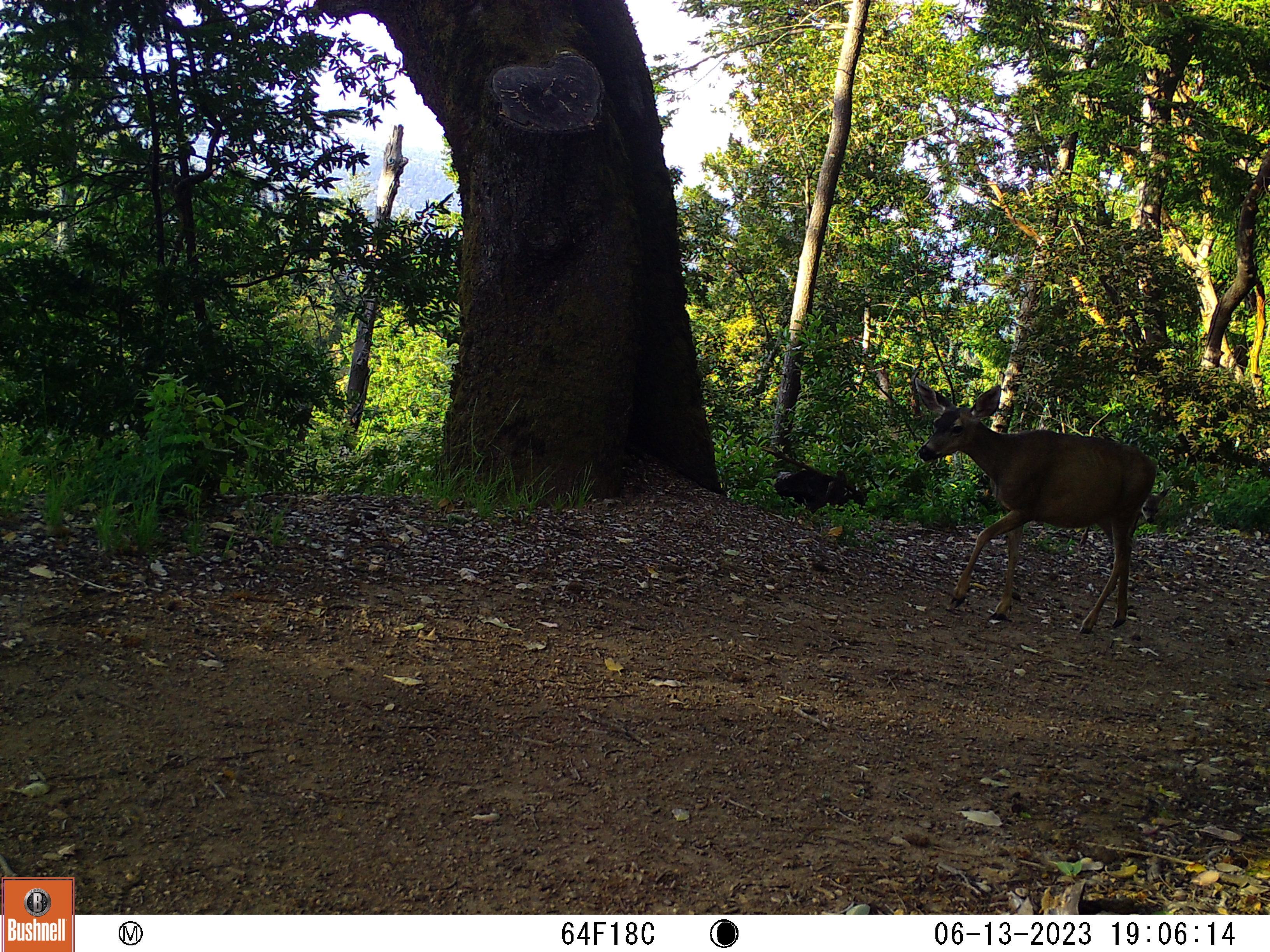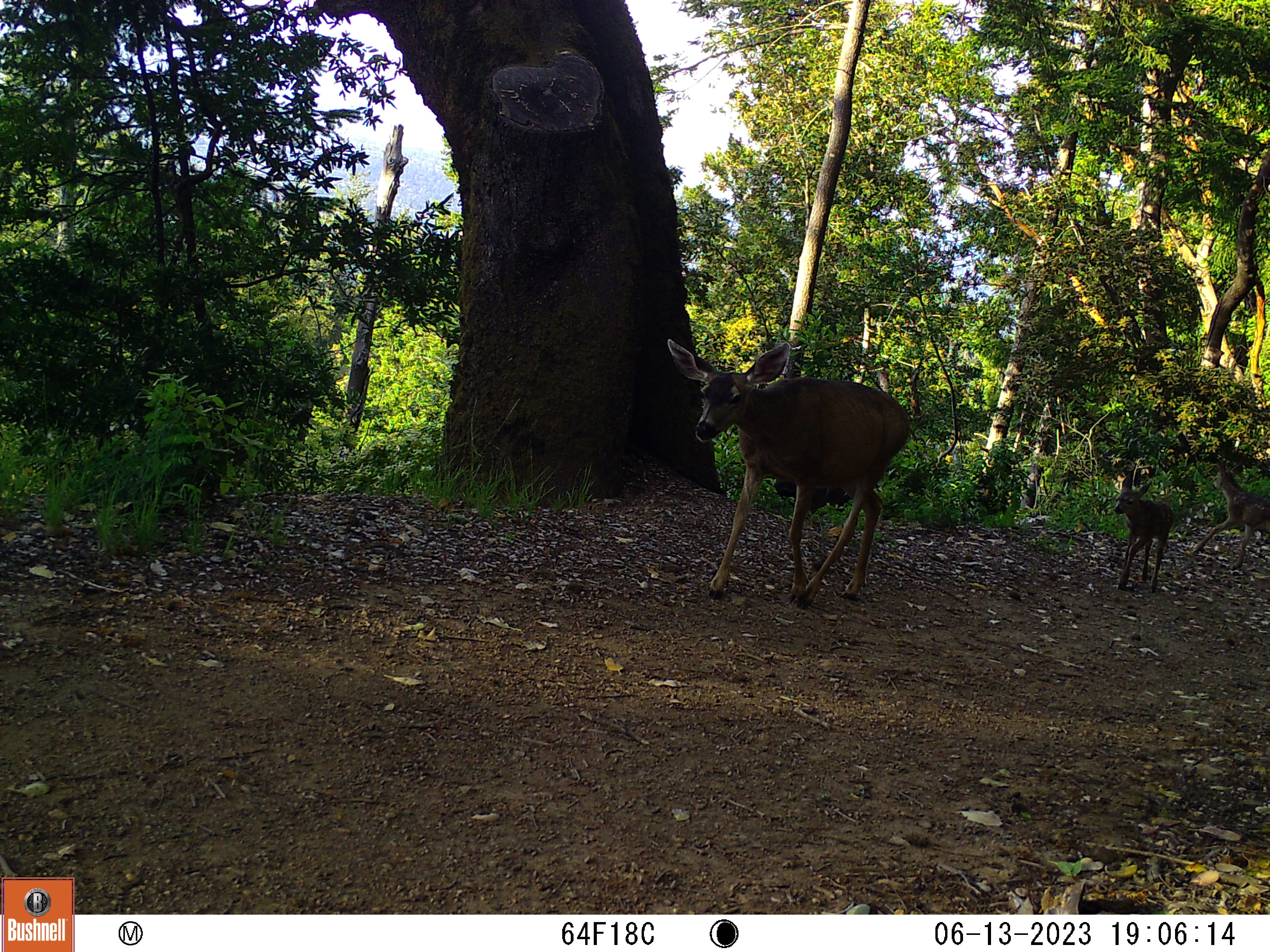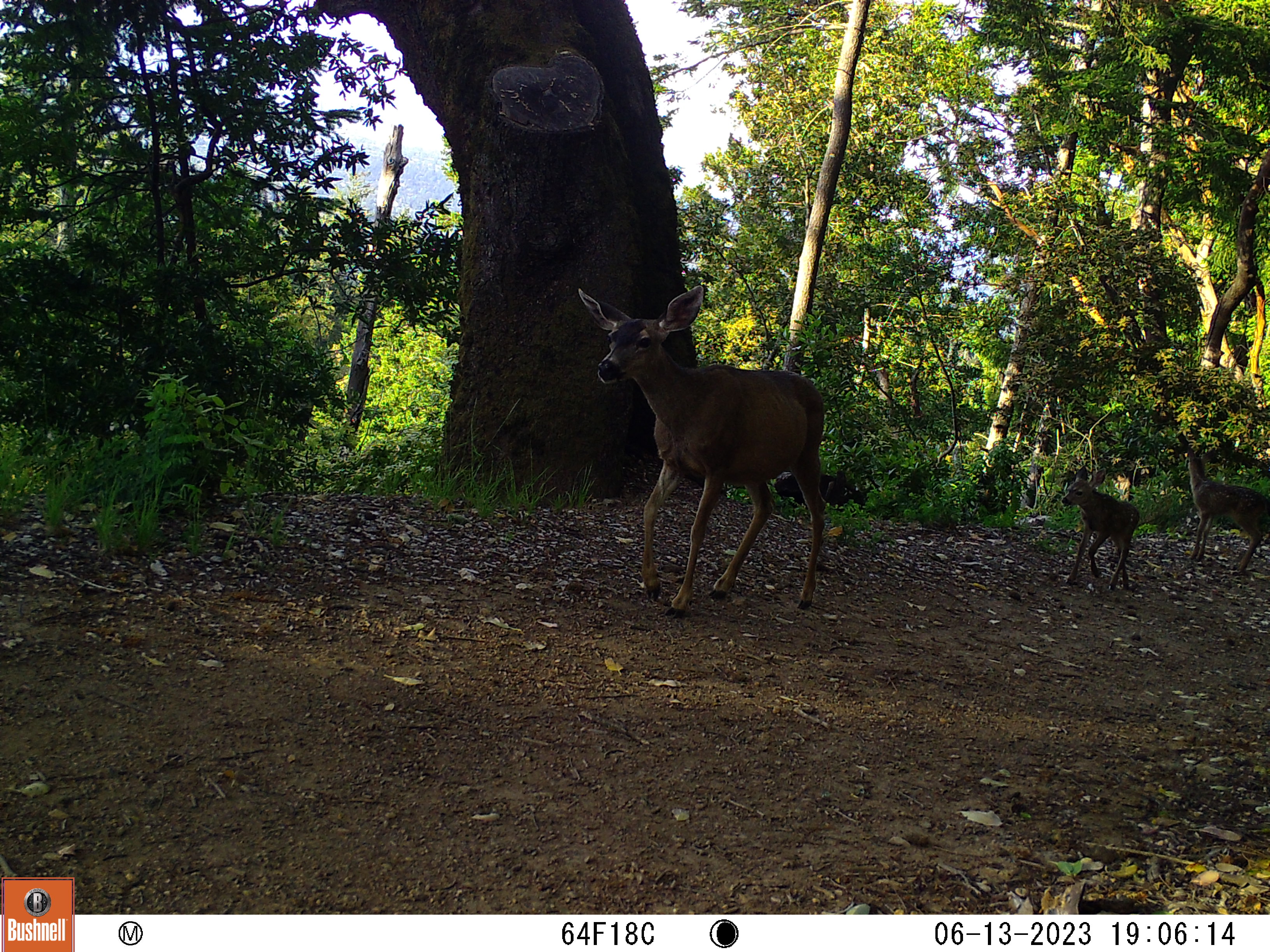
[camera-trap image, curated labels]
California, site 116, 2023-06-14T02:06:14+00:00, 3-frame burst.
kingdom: Animalia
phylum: Chordata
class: Mammalia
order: Artiodactyla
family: Cervidae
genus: Odocoileus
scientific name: Odocoileus hemionus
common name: mule deer